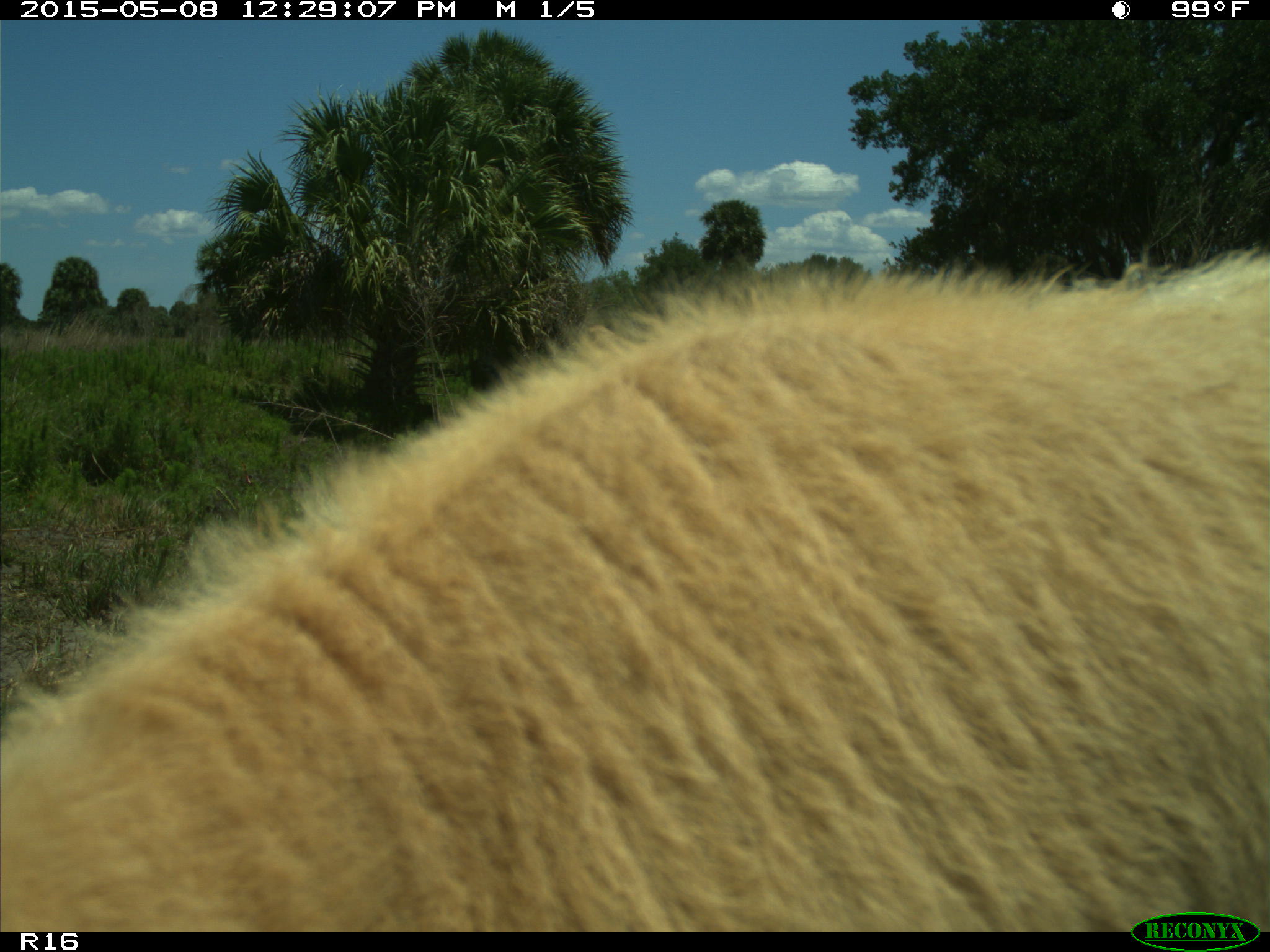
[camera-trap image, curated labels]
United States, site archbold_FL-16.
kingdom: Animalia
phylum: Chordata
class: Mammalia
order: Artiodactyla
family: Bovidae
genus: Bos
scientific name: Bos taurus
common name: domestic cow